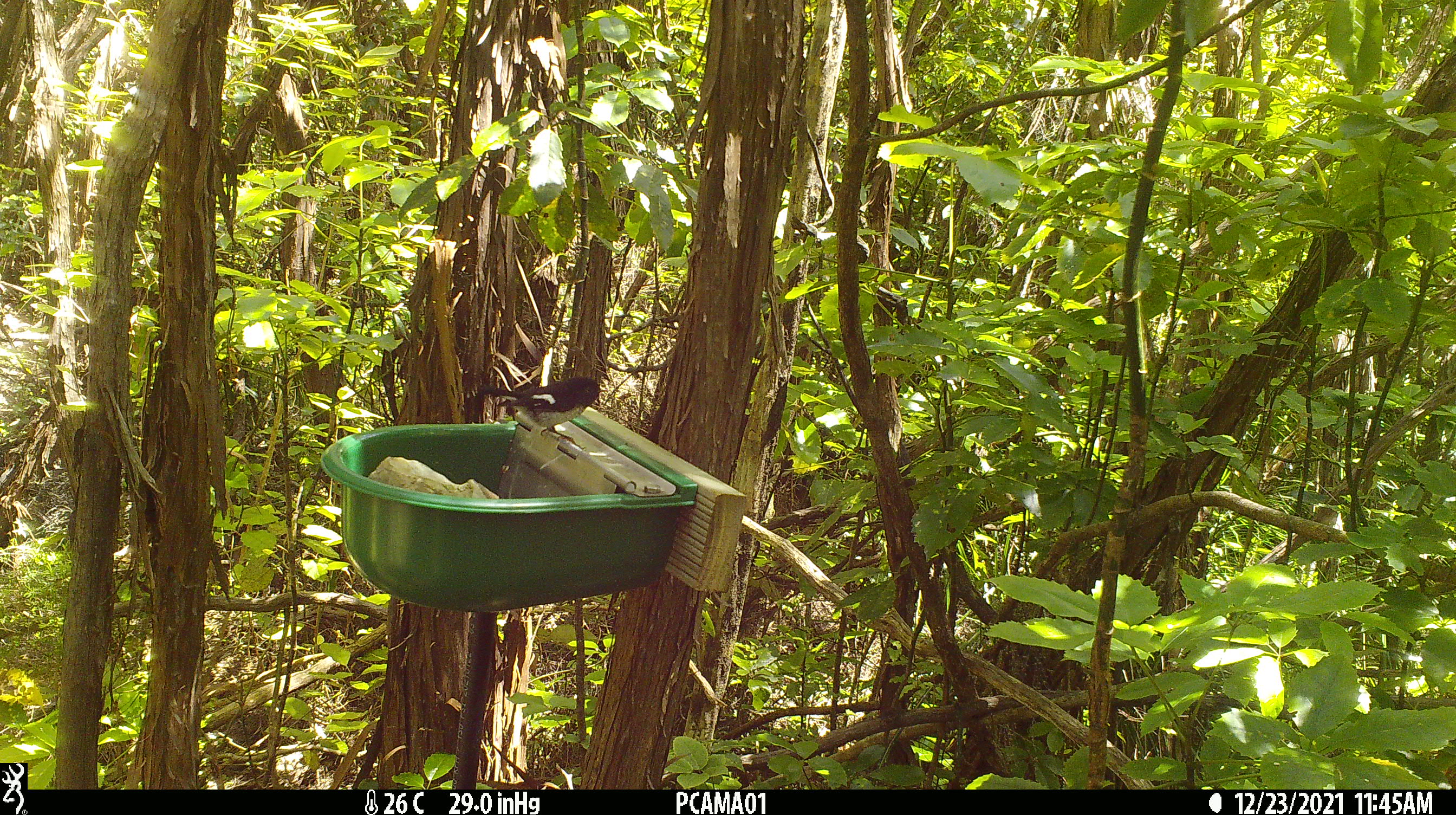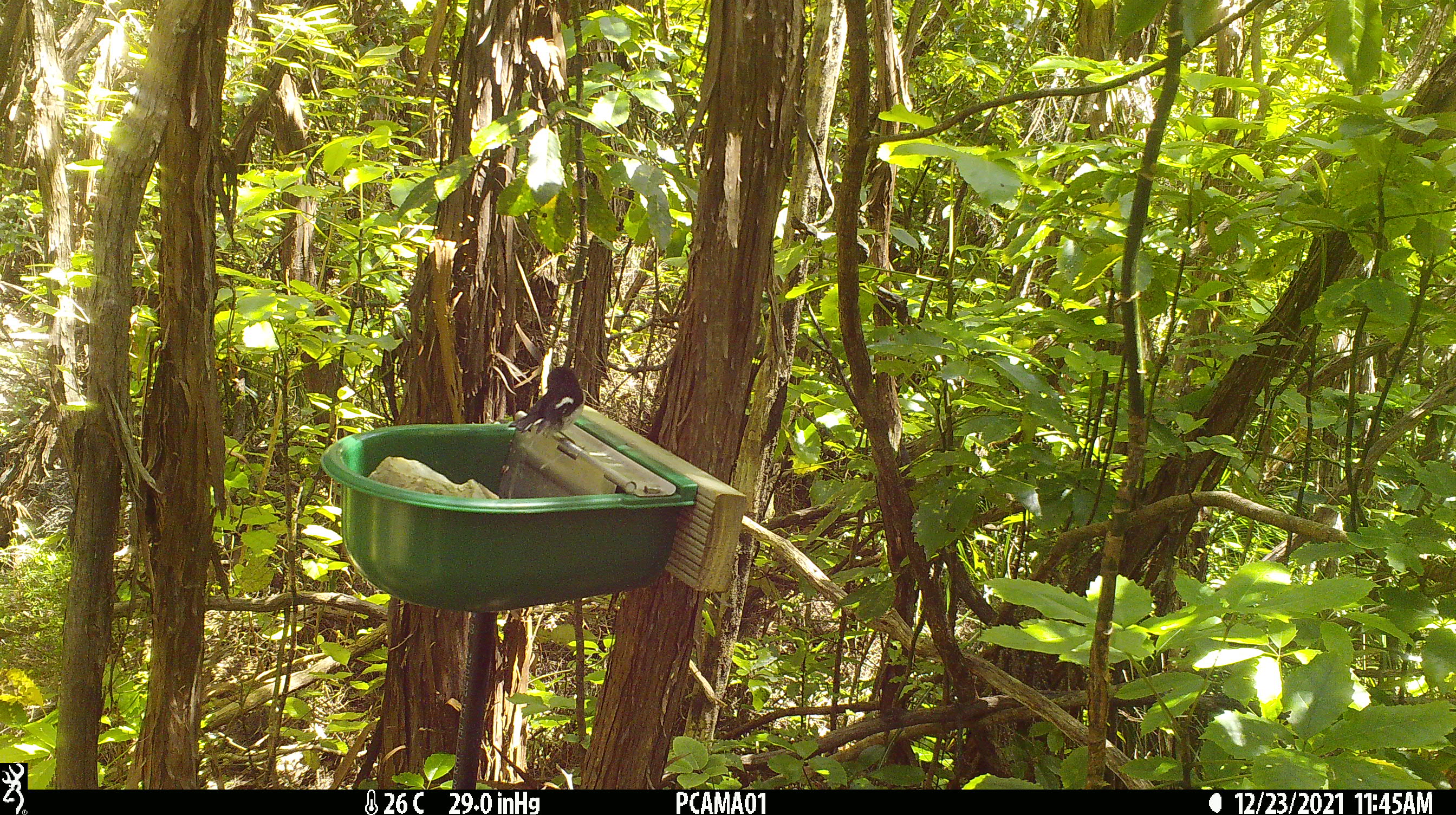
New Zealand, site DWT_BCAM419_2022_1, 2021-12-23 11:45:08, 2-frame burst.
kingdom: Animalia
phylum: Chordata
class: Aves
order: Passeriformes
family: Petroicidae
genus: Petroica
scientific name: Petroica macrocephala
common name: tomtit